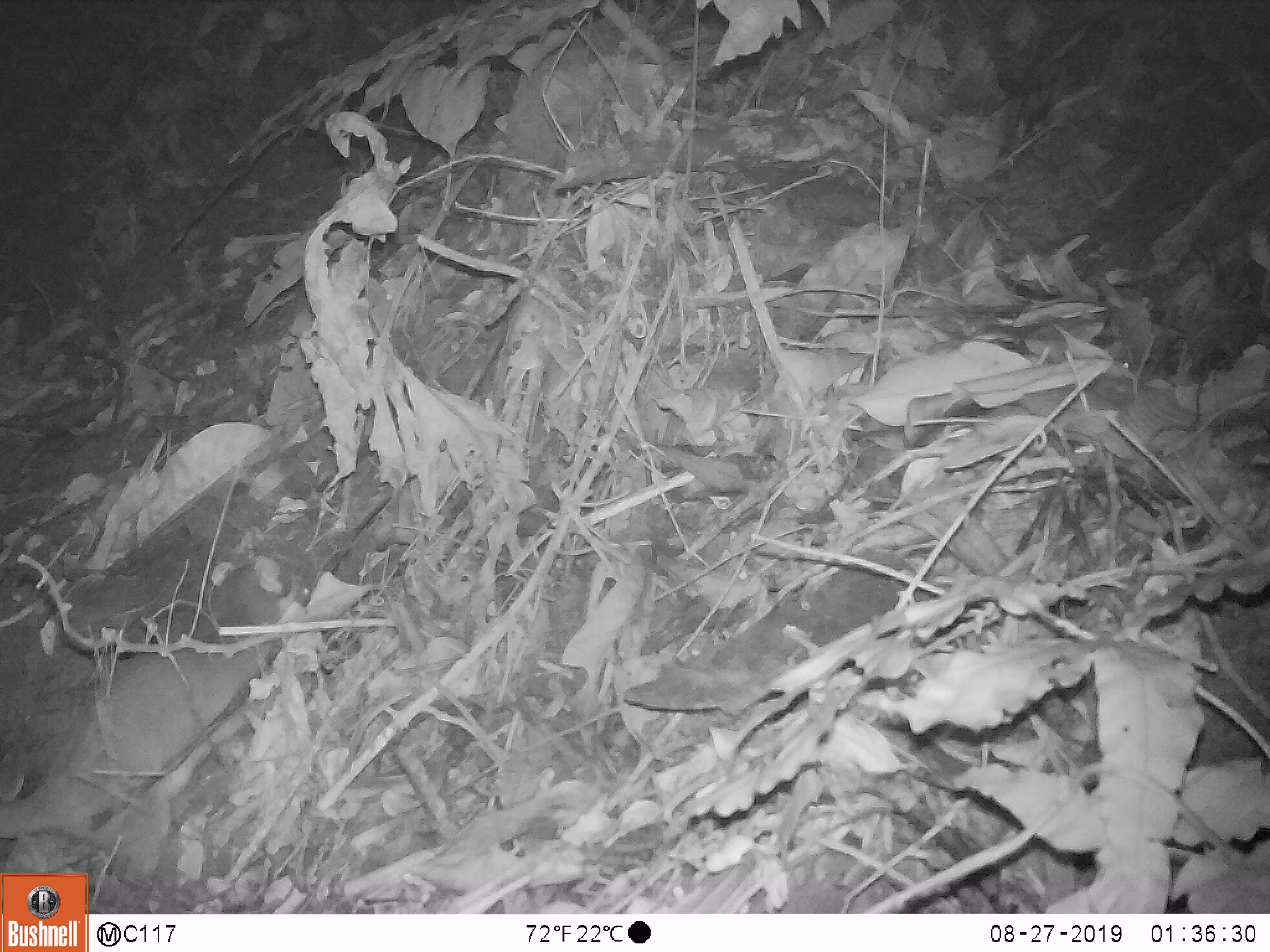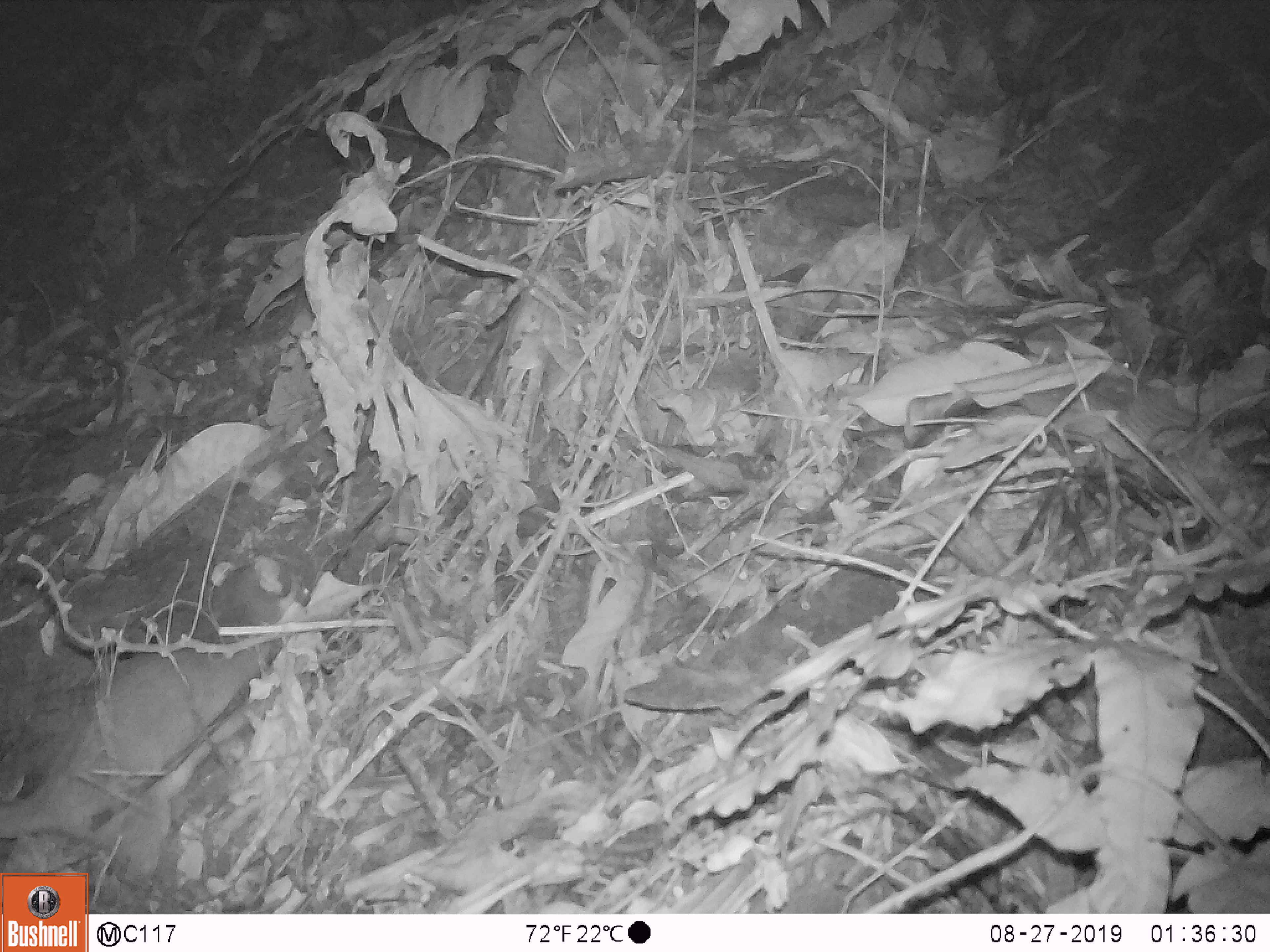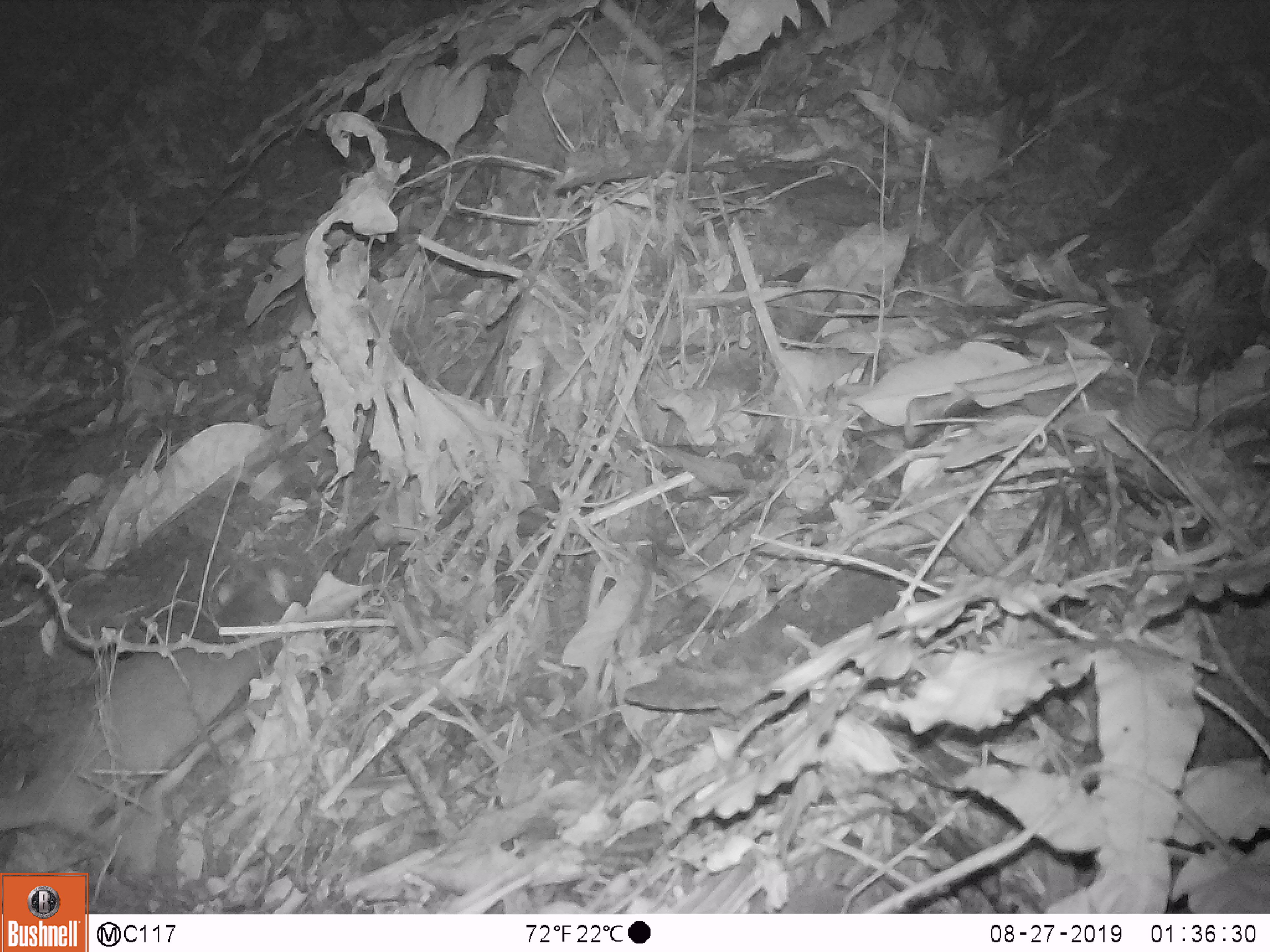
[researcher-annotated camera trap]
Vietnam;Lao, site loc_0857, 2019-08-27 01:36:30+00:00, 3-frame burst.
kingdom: Animalia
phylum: Chordata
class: Mammalia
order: Carnivora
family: Mustelidae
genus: Melogale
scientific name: Melogale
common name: ferret badger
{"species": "ferret badger (Melogale)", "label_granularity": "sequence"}